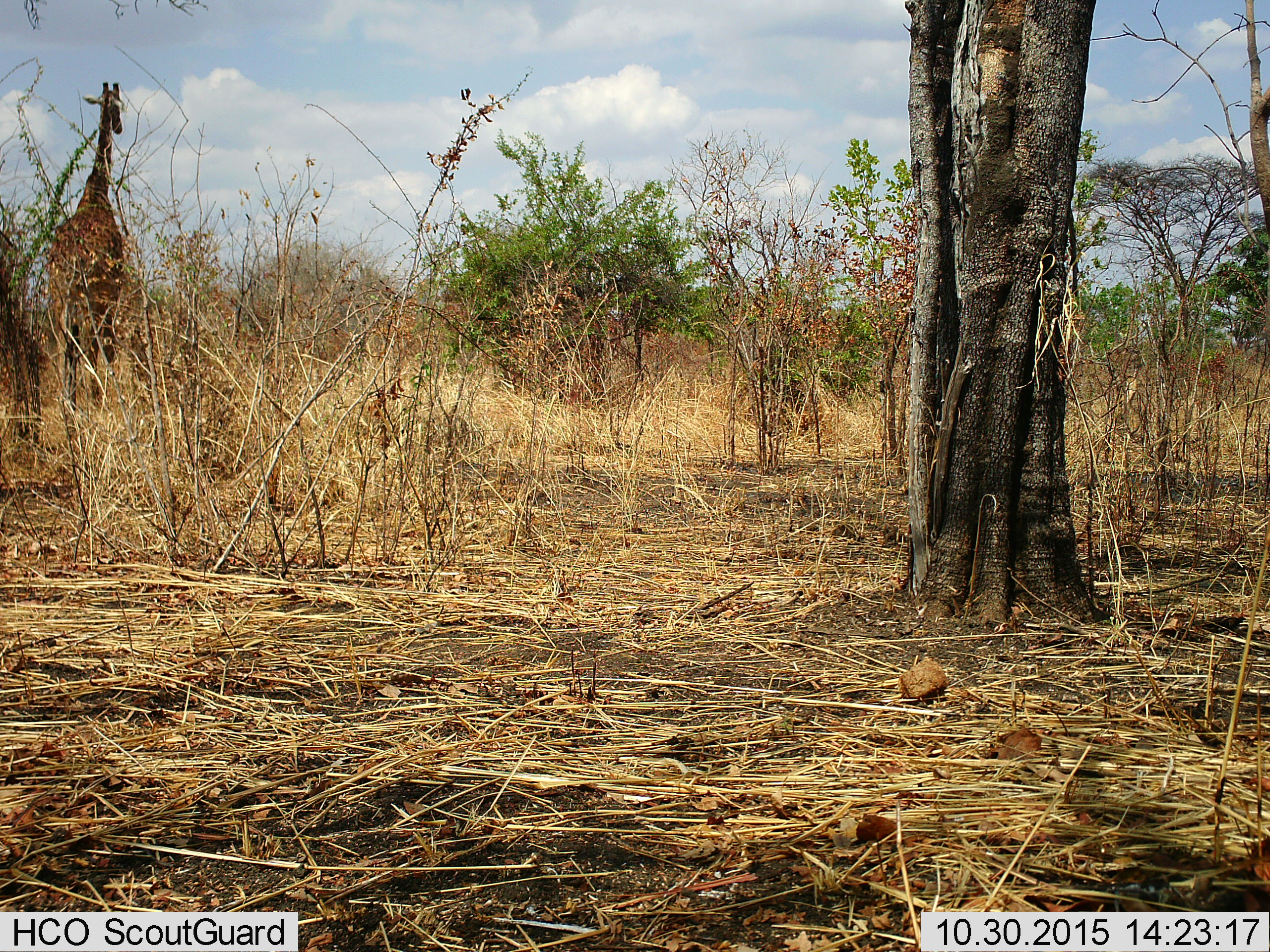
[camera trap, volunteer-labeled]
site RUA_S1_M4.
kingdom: Animalia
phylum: Chordata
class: Mammalia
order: Artiodactyla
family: Giraffidae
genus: Giraffa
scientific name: Giraffa camelopardalis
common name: giraffe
Giraffe (Giraffa camelopardalis), count 1. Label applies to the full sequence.